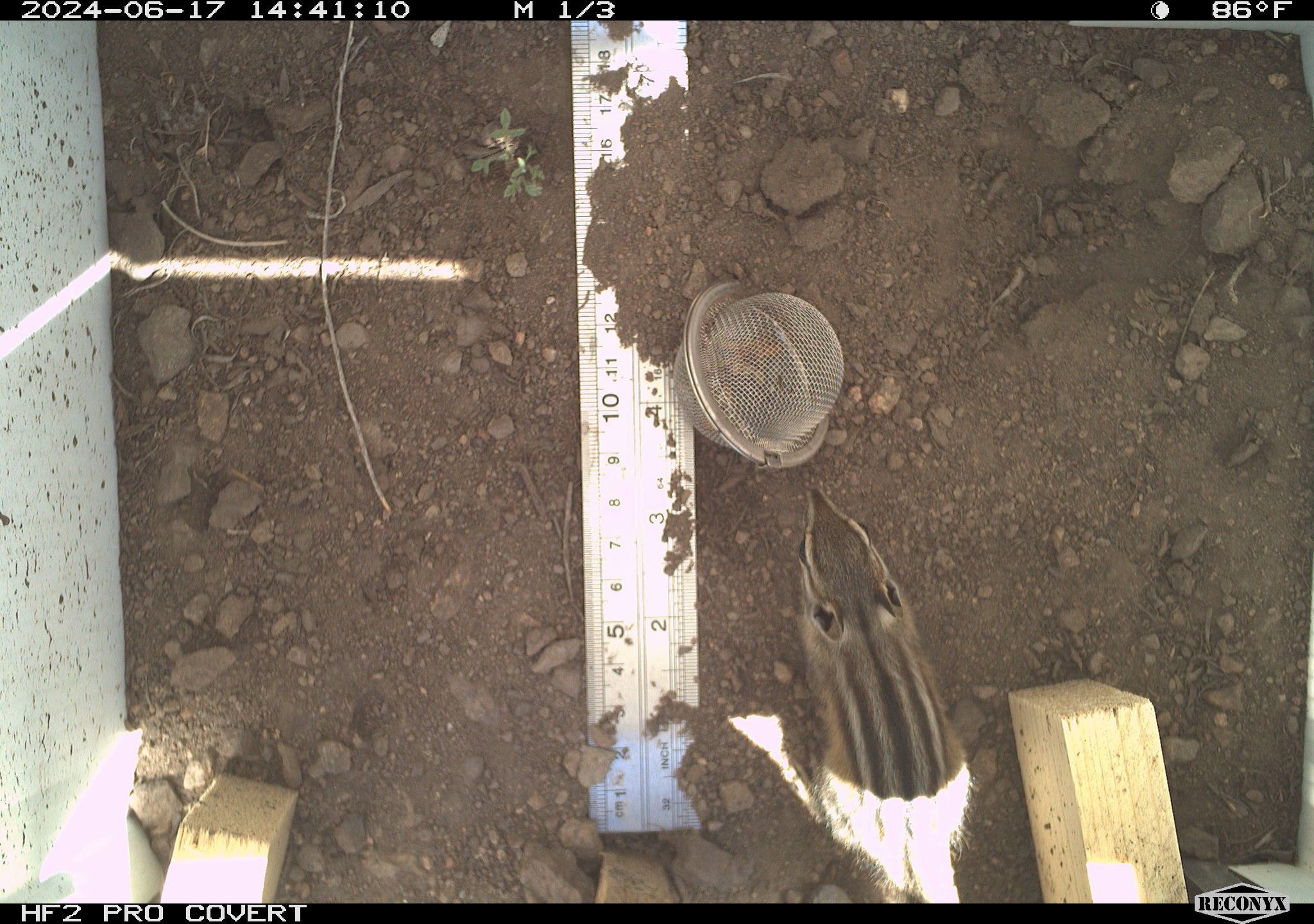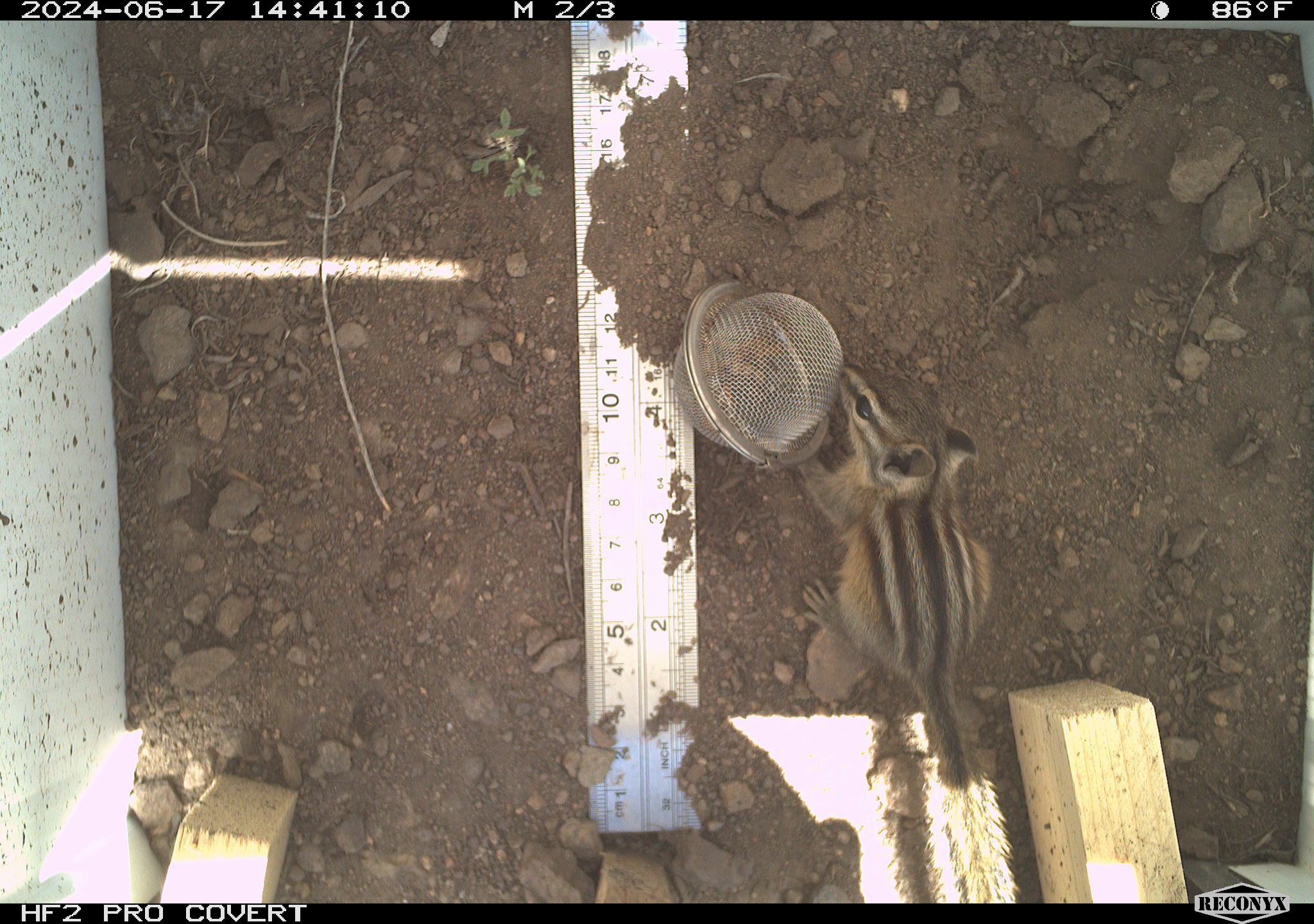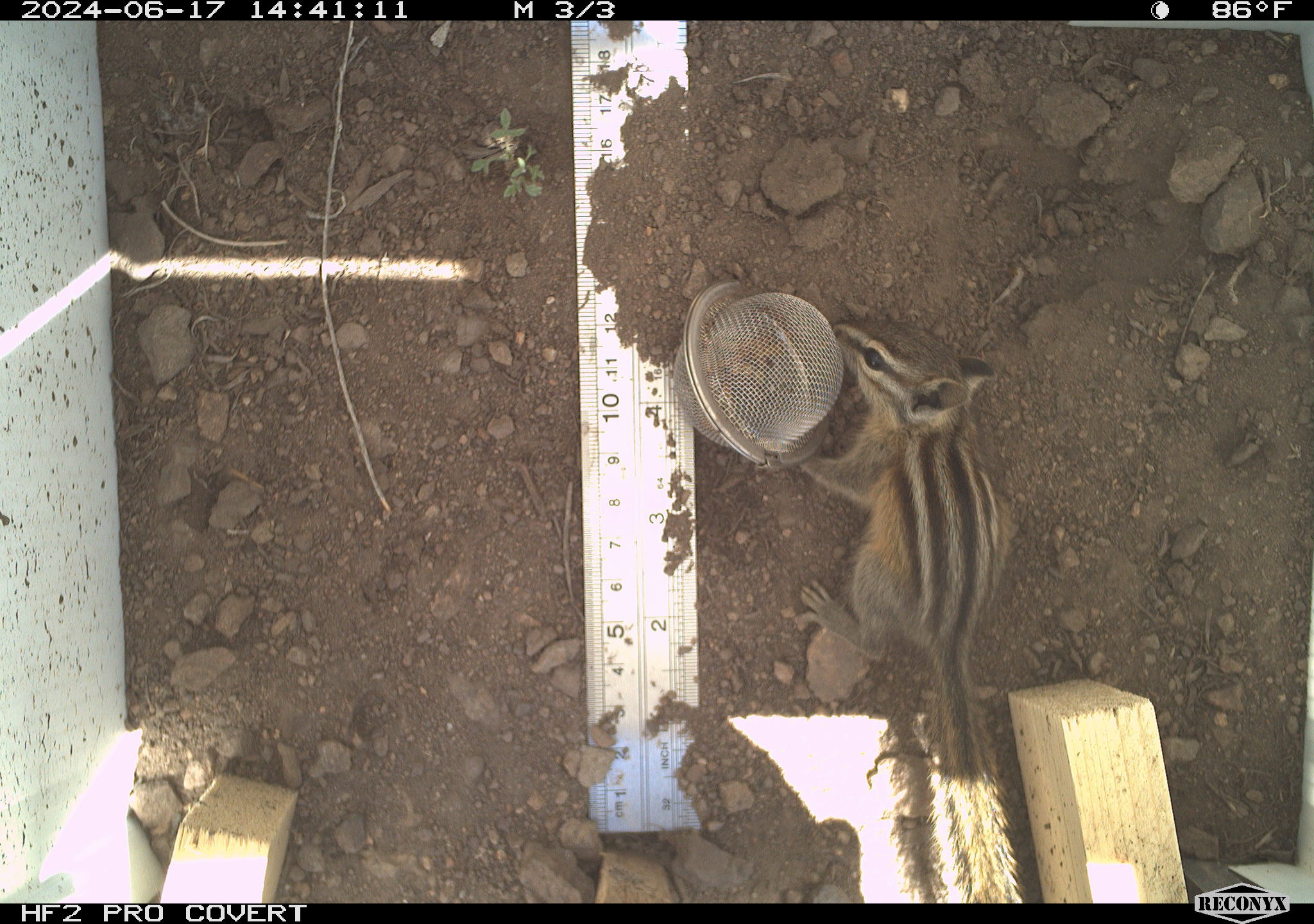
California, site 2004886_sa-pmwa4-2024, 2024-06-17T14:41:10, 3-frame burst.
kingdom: Animalia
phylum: Chordata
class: Mammalia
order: Rodentia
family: Sciuridae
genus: Neotamias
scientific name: Neotamias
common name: western chipmunks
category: neotamias species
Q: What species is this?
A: Neotamias species (western chipmunks) (Neotamias).